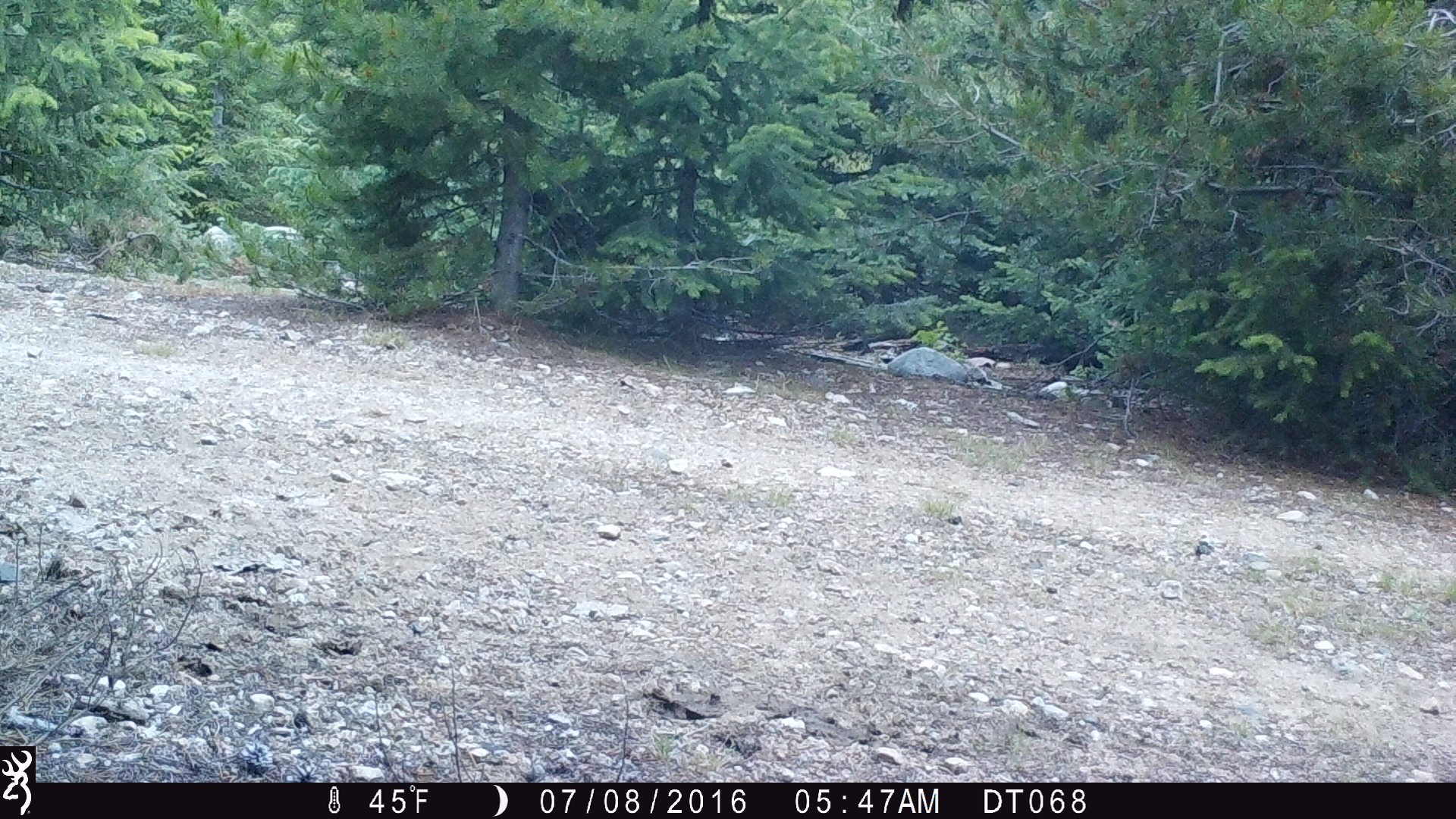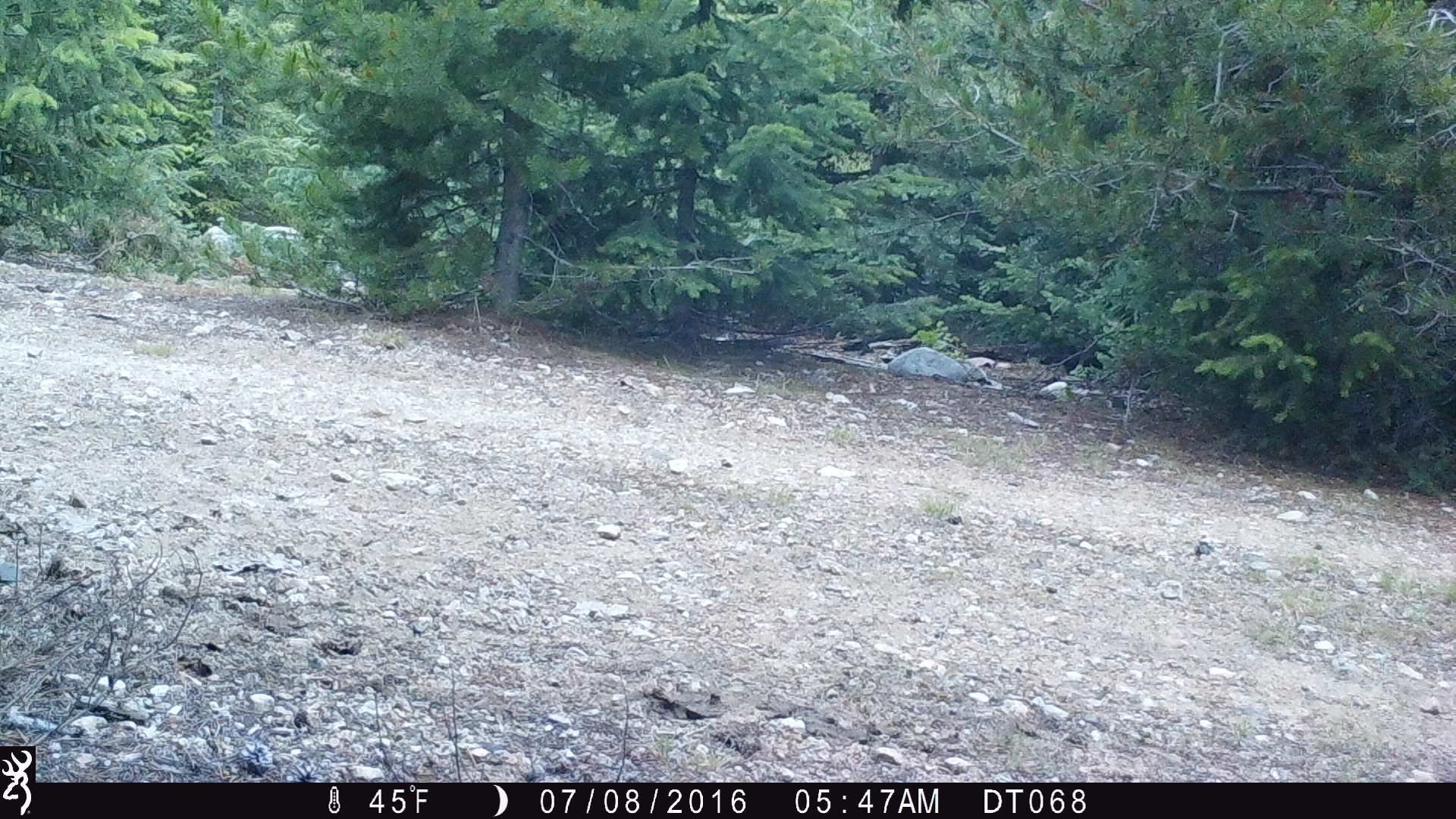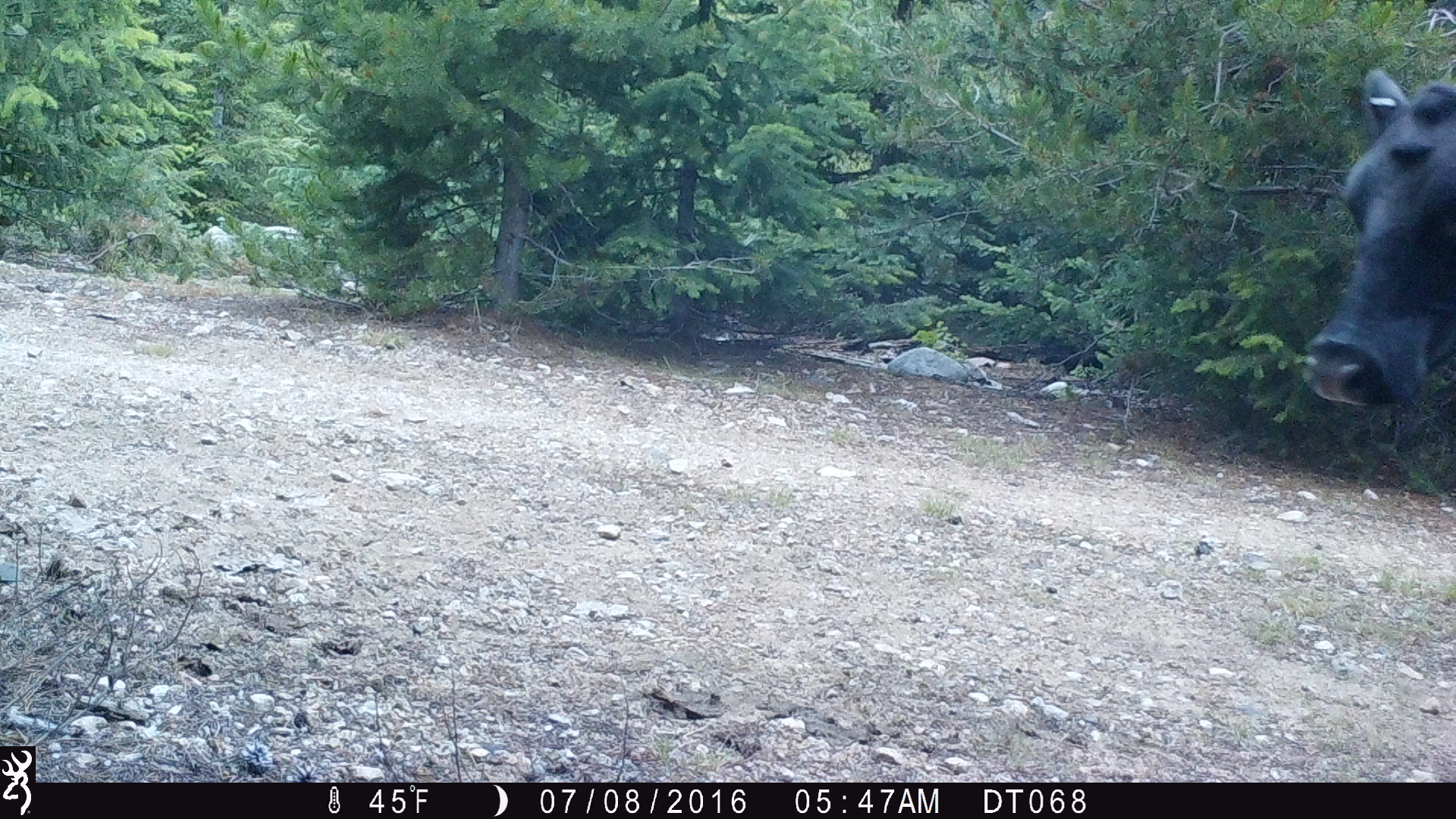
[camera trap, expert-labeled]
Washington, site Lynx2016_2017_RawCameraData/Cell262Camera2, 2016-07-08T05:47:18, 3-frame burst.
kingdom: Animalia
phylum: Chordata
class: Mammalia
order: Artiodactyla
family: Bovidae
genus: Bos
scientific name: Bos taurus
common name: domestic cattle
Domestic cattle (Bos taurus). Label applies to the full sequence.